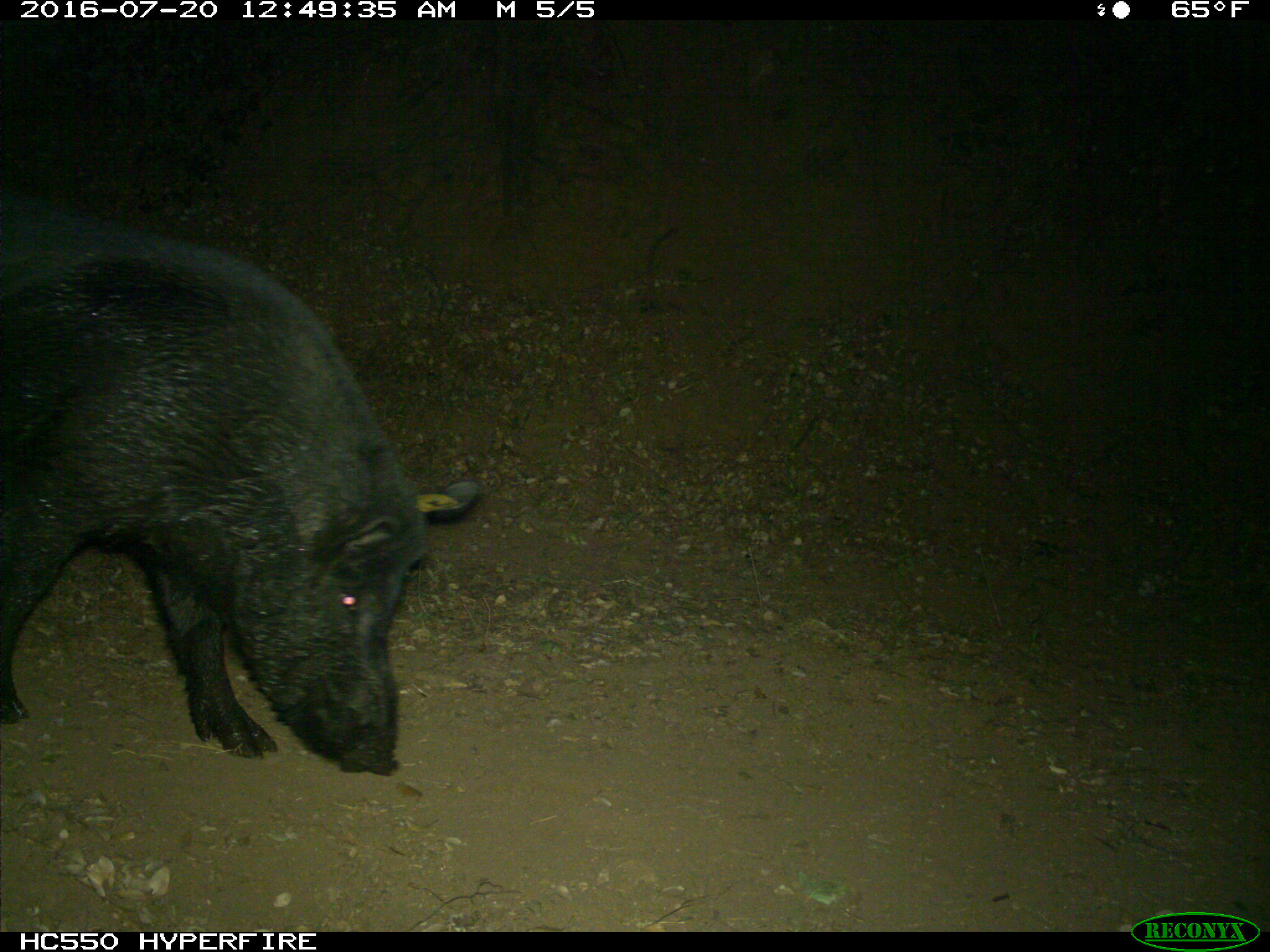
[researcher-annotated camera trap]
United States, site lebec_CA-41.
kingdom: Animalia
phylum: Chordata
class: Mammalia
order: Artiodactyla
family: Suidae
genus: Sus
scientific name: Sus scrofa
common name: wild boar